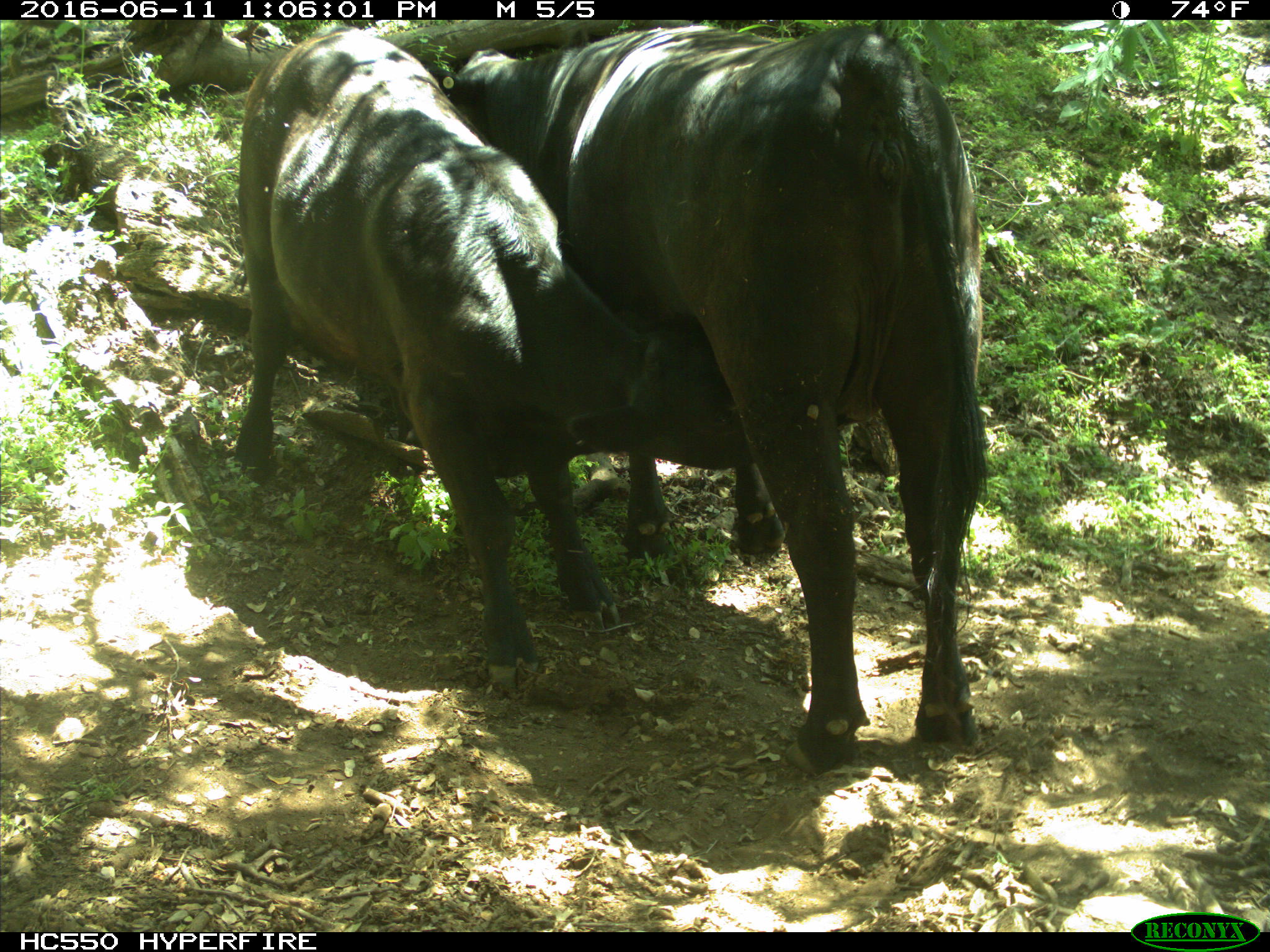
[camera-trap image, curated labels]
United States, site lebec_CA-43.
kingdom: Animalia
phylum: Chordata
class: Mammalia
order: Artiodactyla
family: Bovidae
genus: Bos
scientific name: Bos taurus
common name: domestic cow